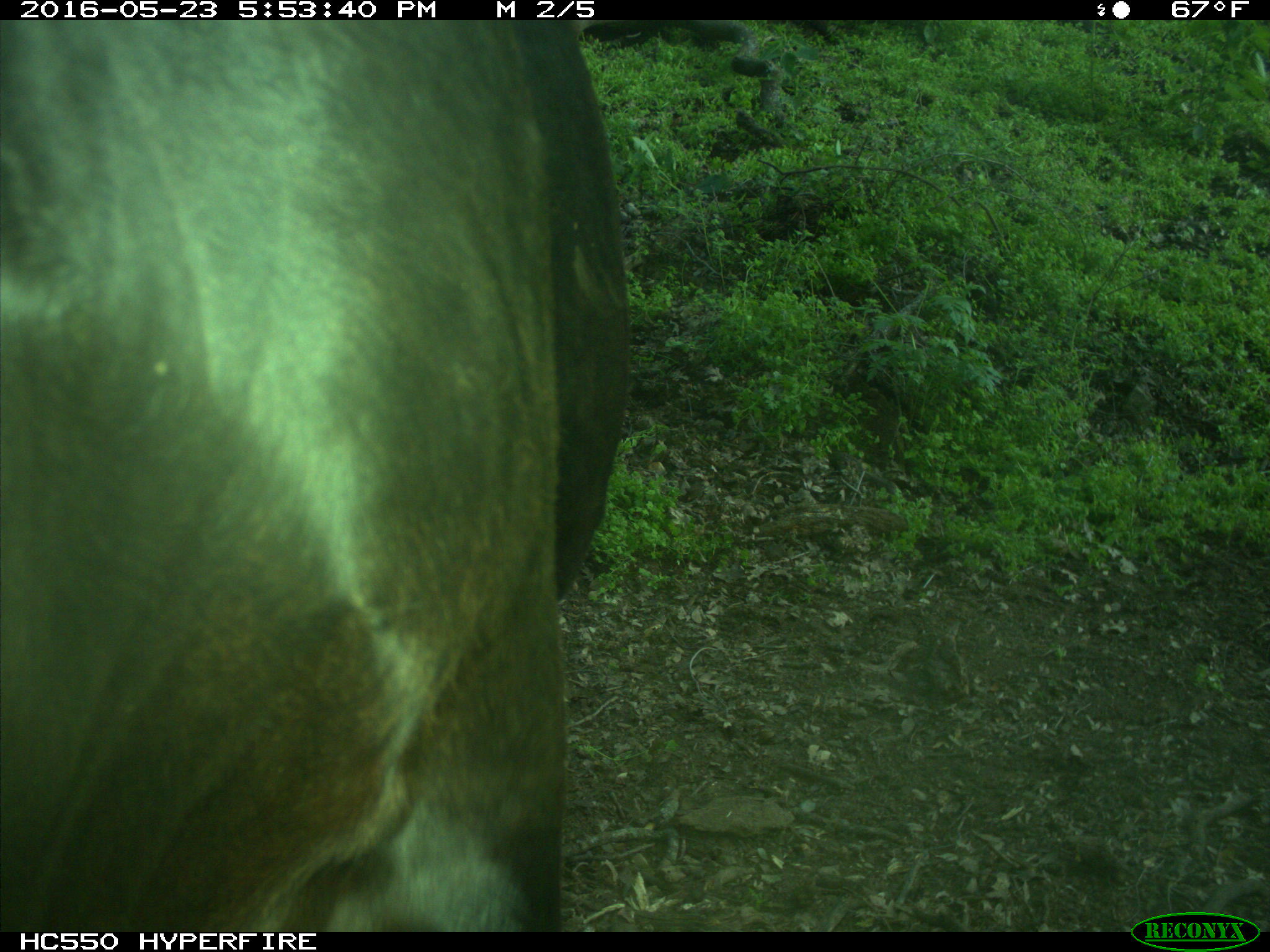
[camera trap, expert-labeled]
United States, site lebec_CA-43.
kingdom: Animalia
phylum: Chordata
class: Mammalia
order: Artiodactyla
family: Bovidae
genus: Bos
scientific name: Bos taurus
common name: domestic cow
Bos taurus (domestic cow).